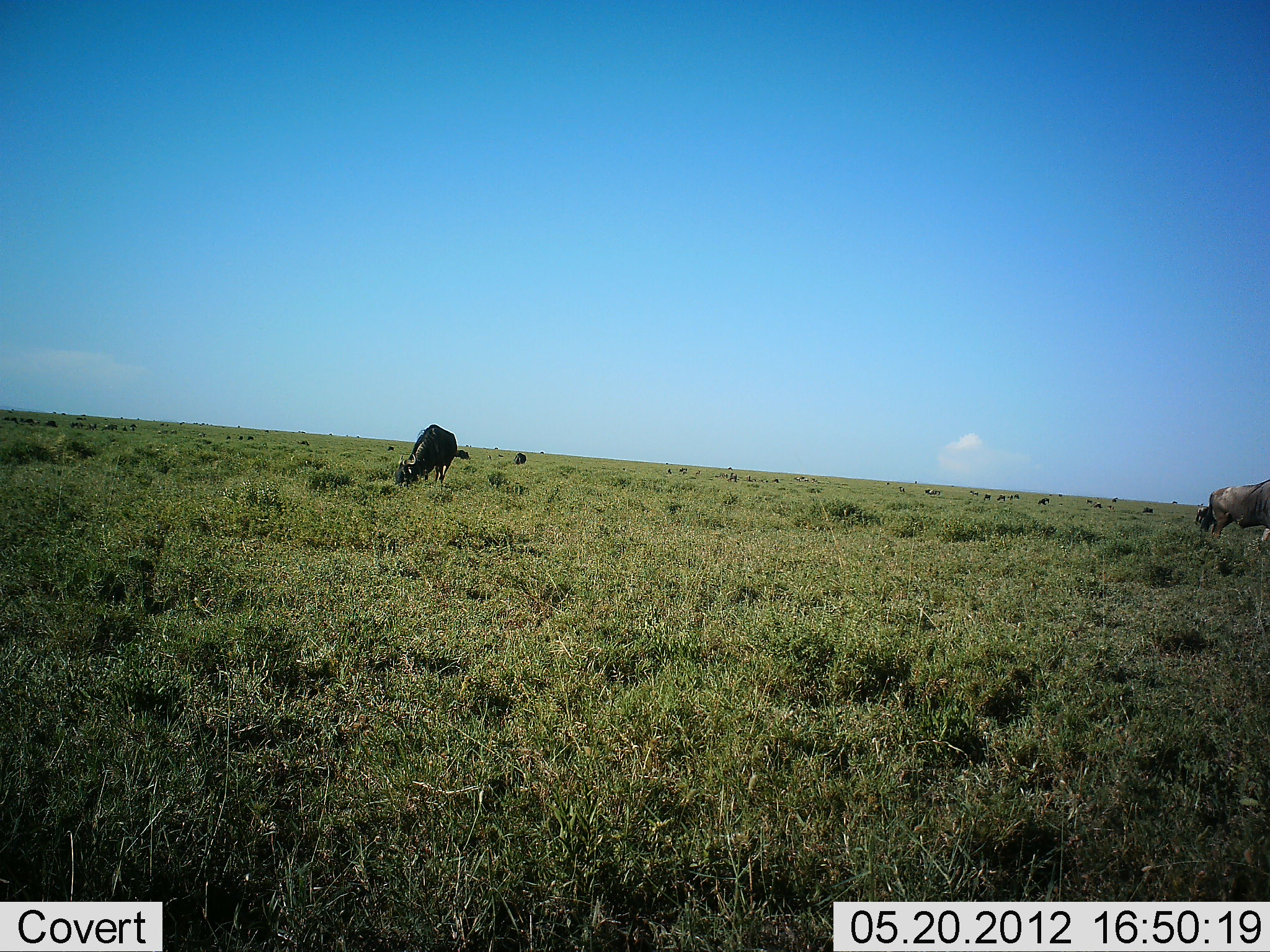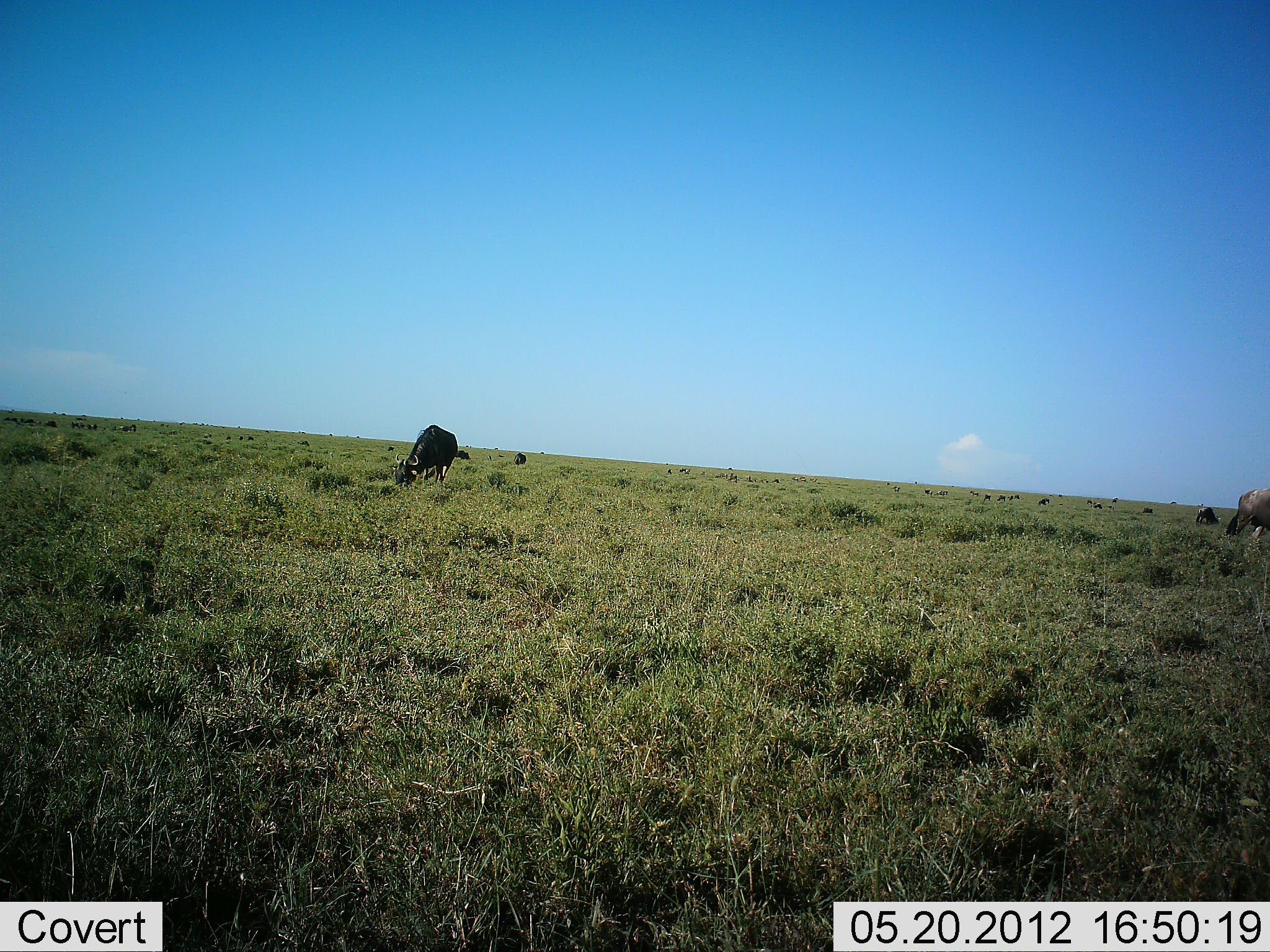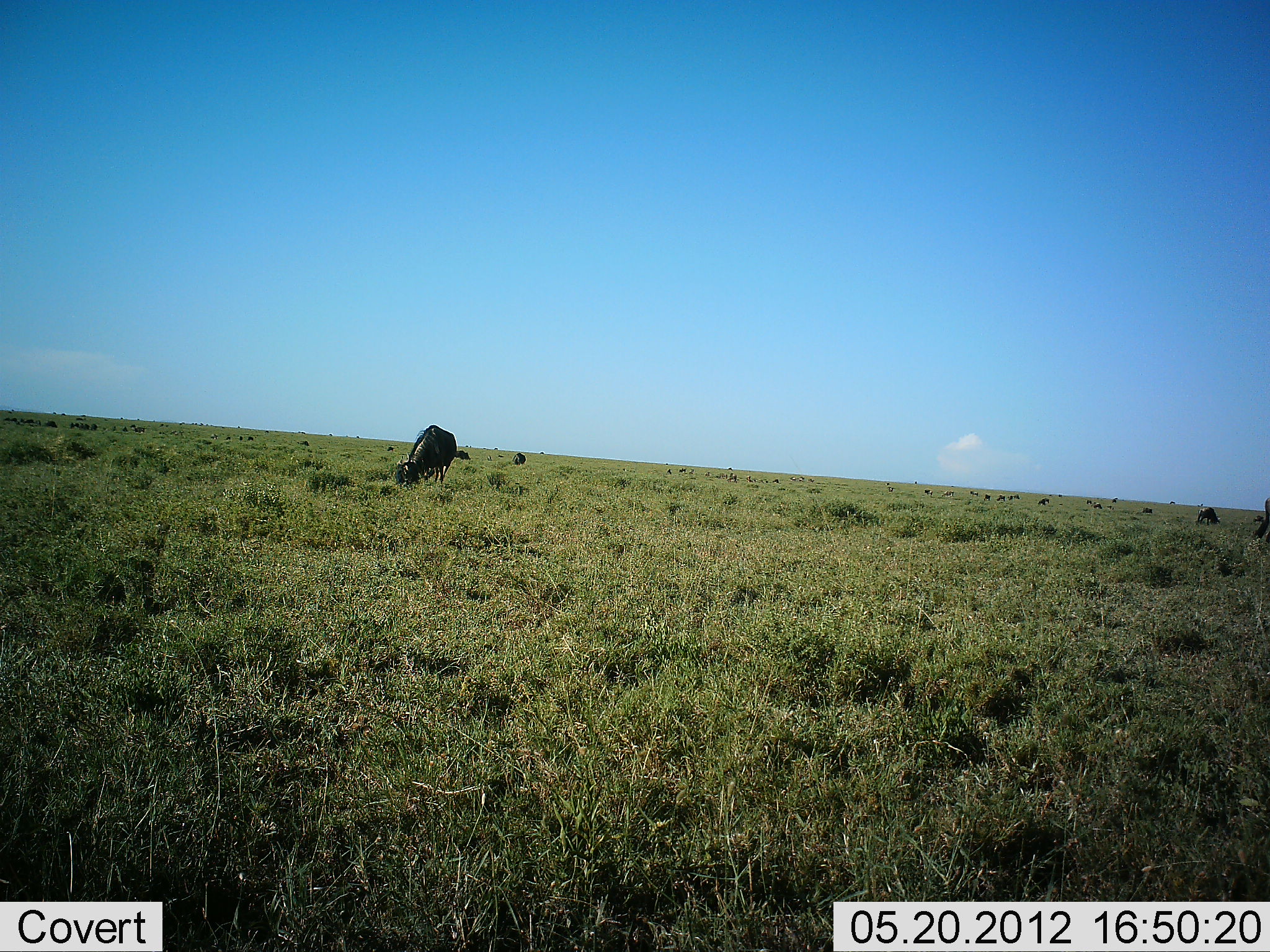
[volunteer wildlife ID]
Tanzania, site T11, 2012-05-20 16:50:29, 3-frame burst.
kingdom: Animalia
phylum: Chordata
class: Mammalia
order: Artiodactyla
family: Bovidae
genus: Connochaetes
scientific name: Connochaetes taurinus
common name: blue wildebeest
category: wildebeest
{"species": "wildebeest (blue wildebeest) (Connochaetes taurinus)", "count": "11-50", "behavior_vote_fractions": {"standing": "33%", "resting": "8%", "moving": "58%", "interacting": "0%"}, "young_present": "0%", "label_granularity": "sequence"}